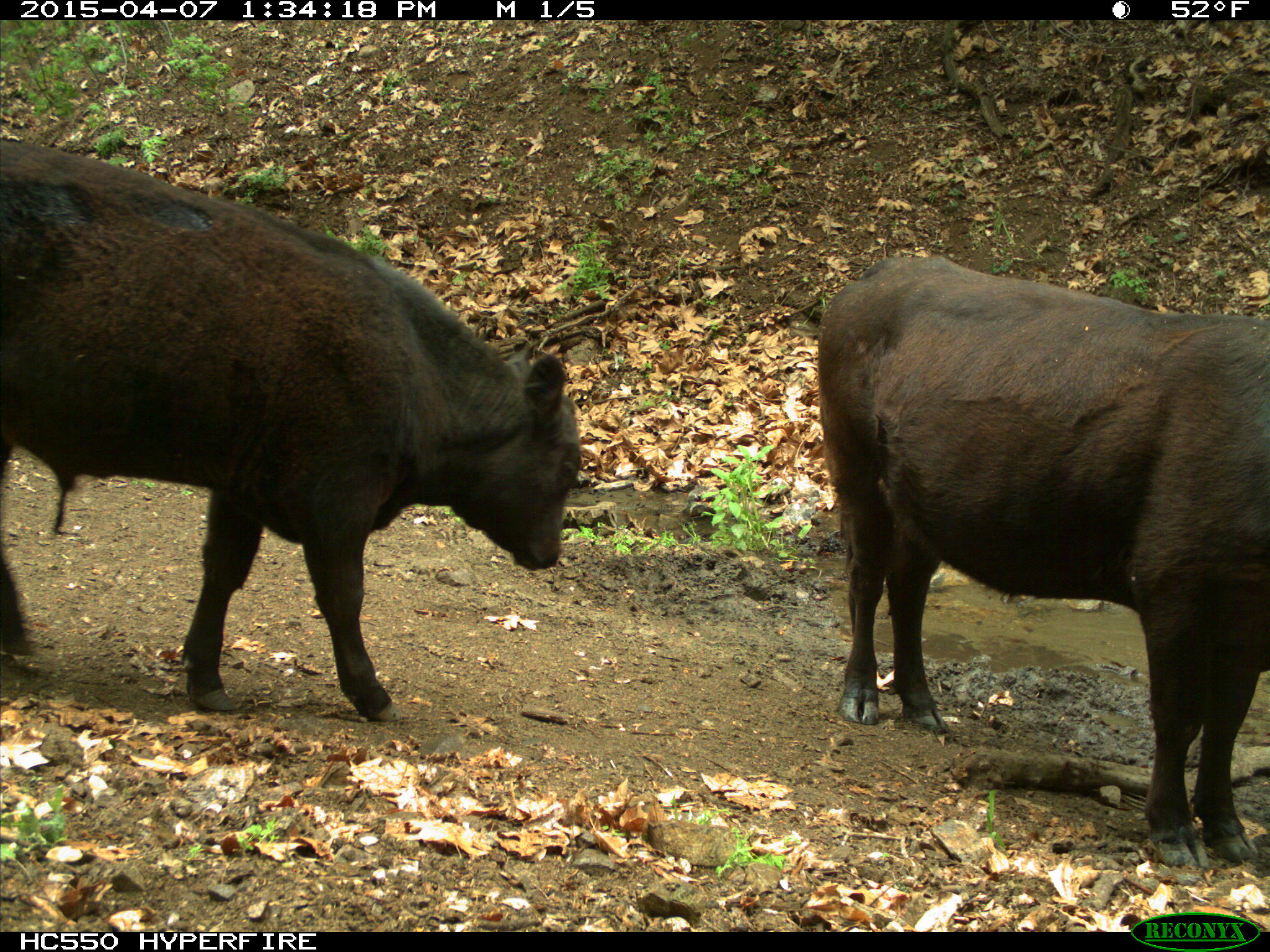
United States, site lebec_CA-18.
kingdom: Animalia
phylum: Chordata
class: Mammalia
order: Artiodactyla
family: Bovidae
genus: Bos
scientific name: Bos taurus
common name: domestic cow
Bos taurus (domestic cow).